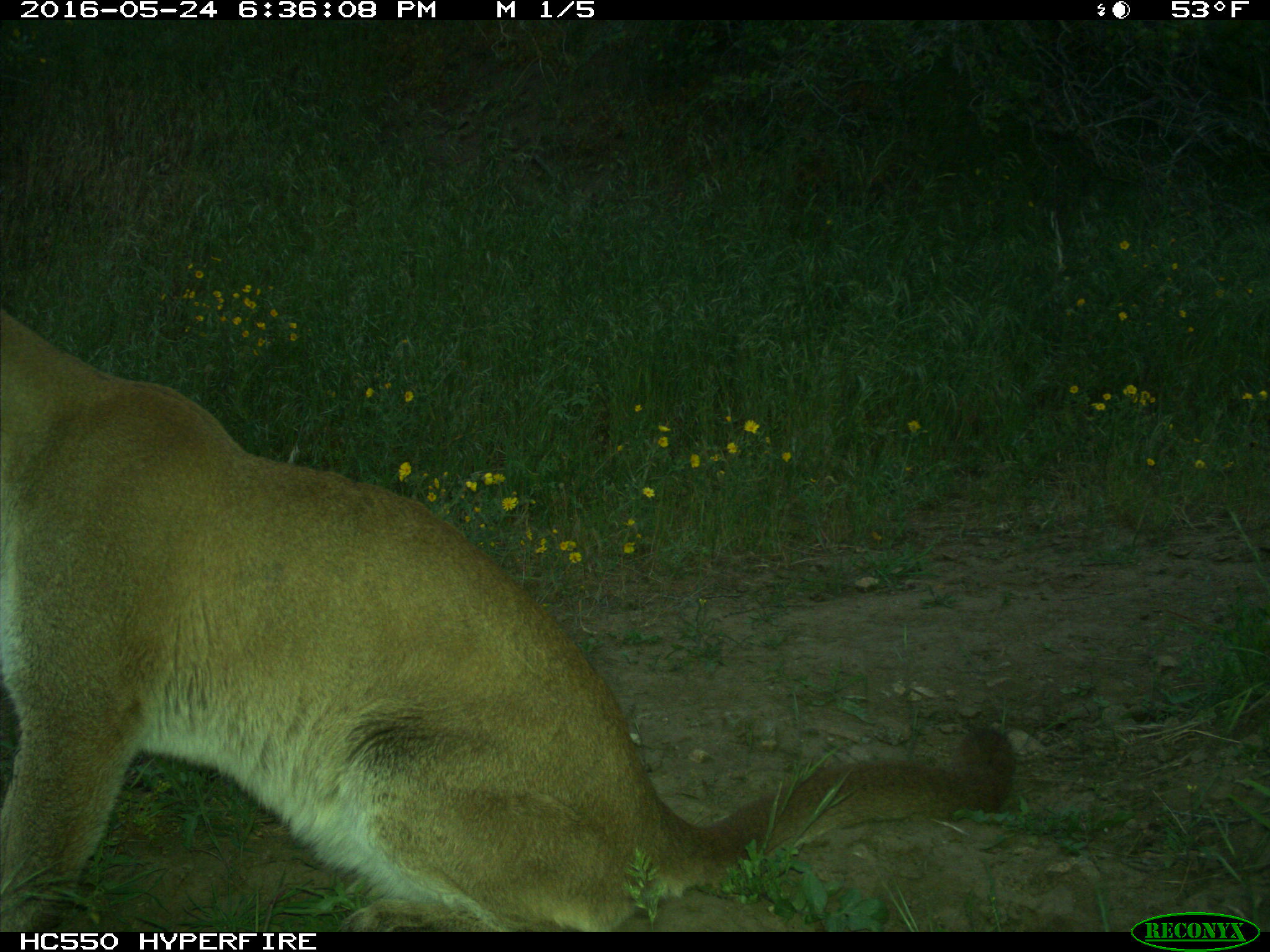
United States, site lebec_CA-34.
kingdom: Animalia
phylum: Chordata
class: Mammalia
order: Carnivora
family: Felidae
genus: Puma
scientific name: Puma concolor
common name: mountain lion